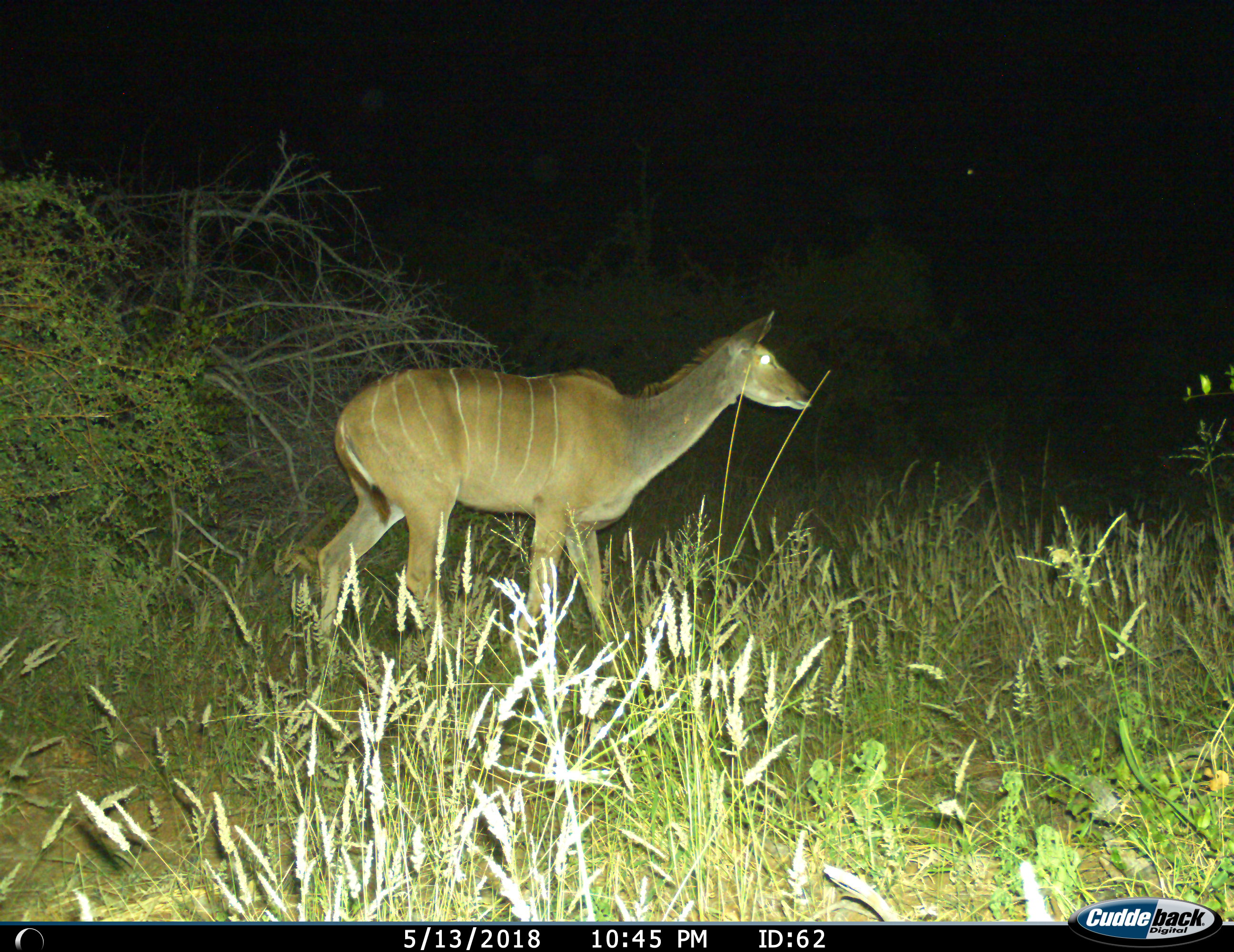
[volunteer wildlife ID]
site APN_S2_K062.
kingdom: Animalia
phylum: Chordata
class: Mammalia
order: Artiodactyla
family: Bovidae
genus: Tragelaphus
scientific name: Tragelaphus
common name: kudu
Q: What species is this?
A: Kudu (Tragelaphus).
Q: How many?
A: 1.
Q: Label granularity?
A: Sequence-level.